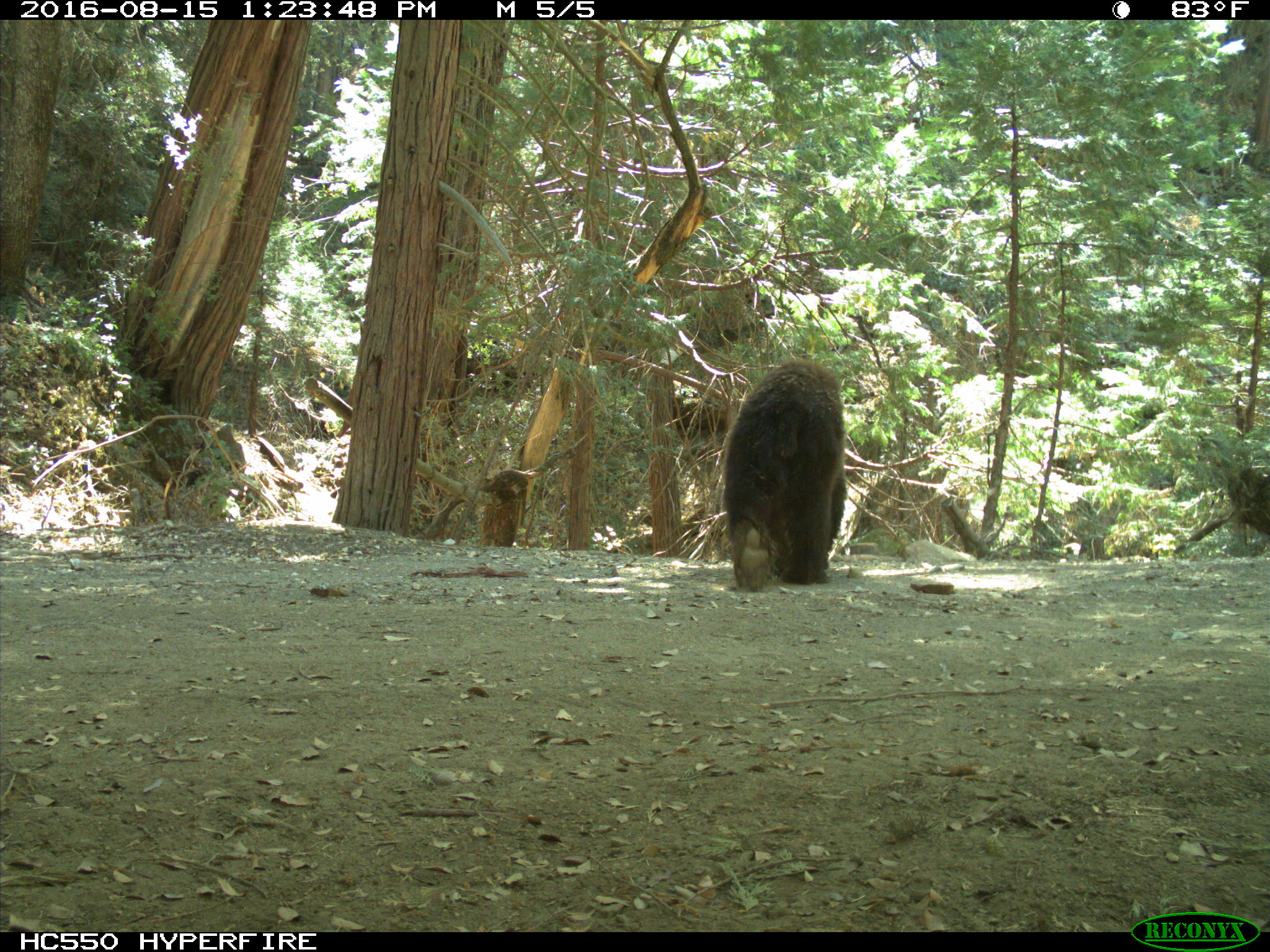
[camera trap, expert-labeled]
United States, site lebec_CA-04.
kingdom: Animalia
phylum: Chordata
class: Mammalia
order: Carnivora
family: Ursidae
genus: Ursus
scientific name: Ursus americanus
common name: american black bear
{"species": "Ursus americanus (american black bear)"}